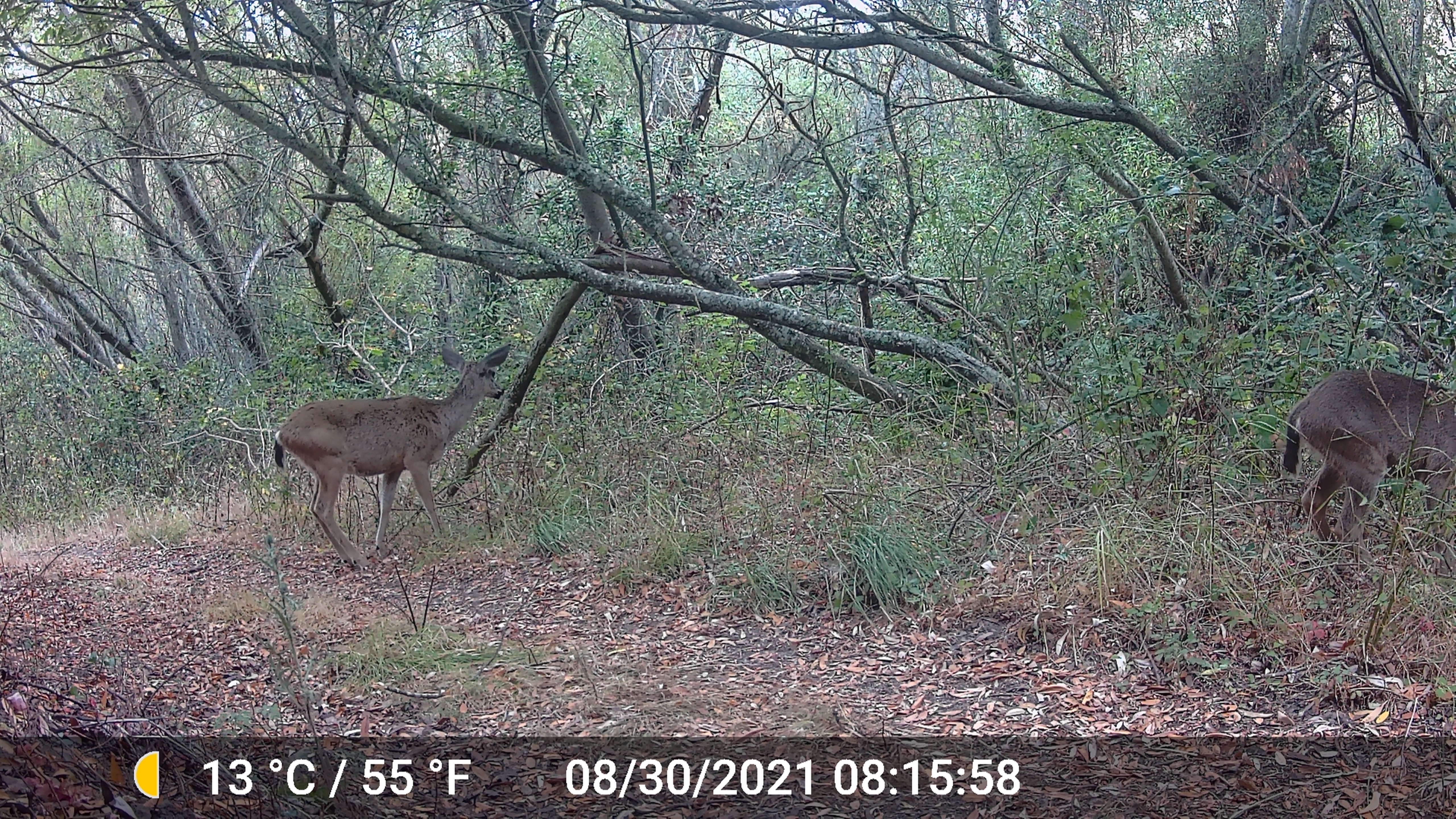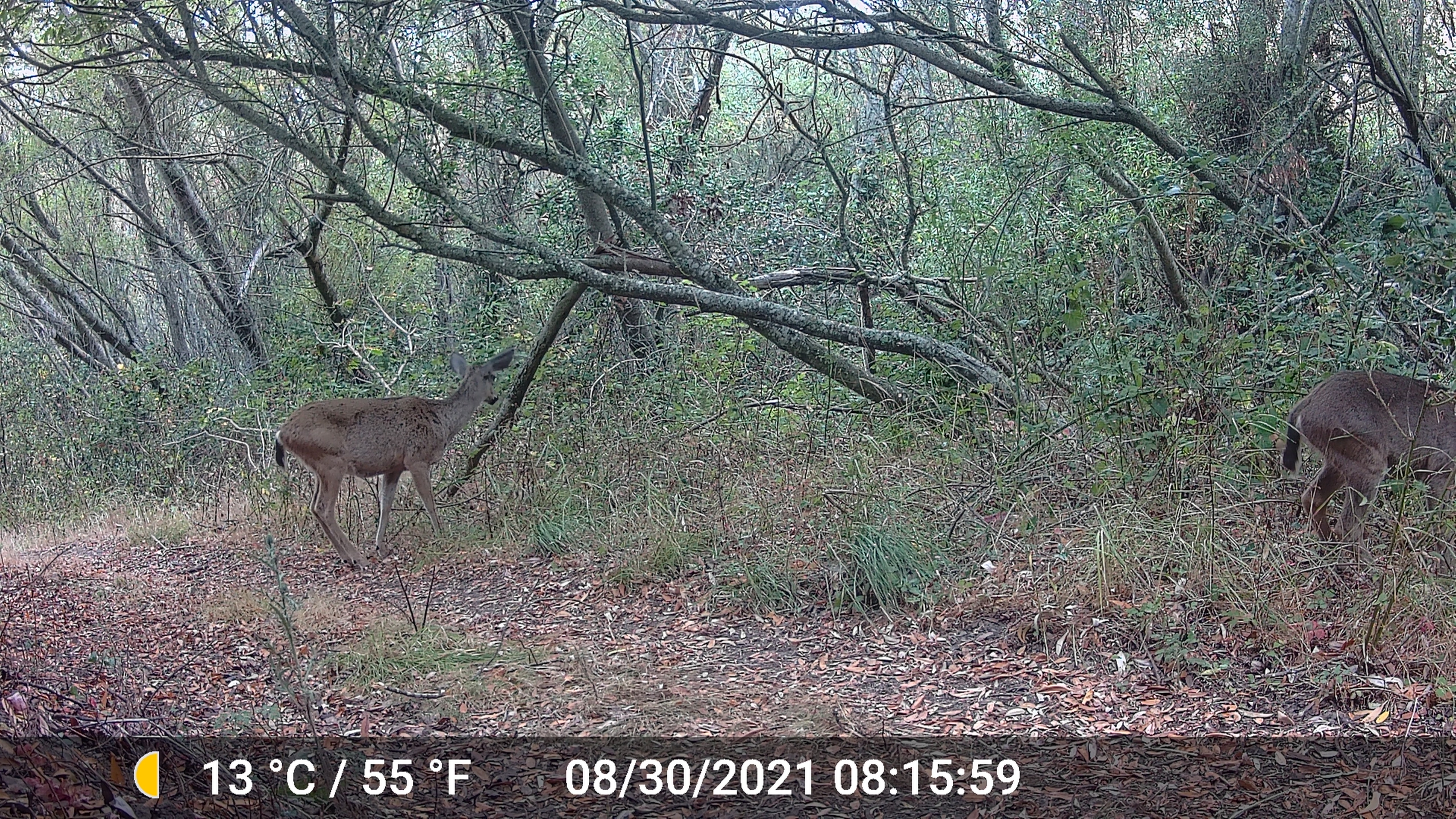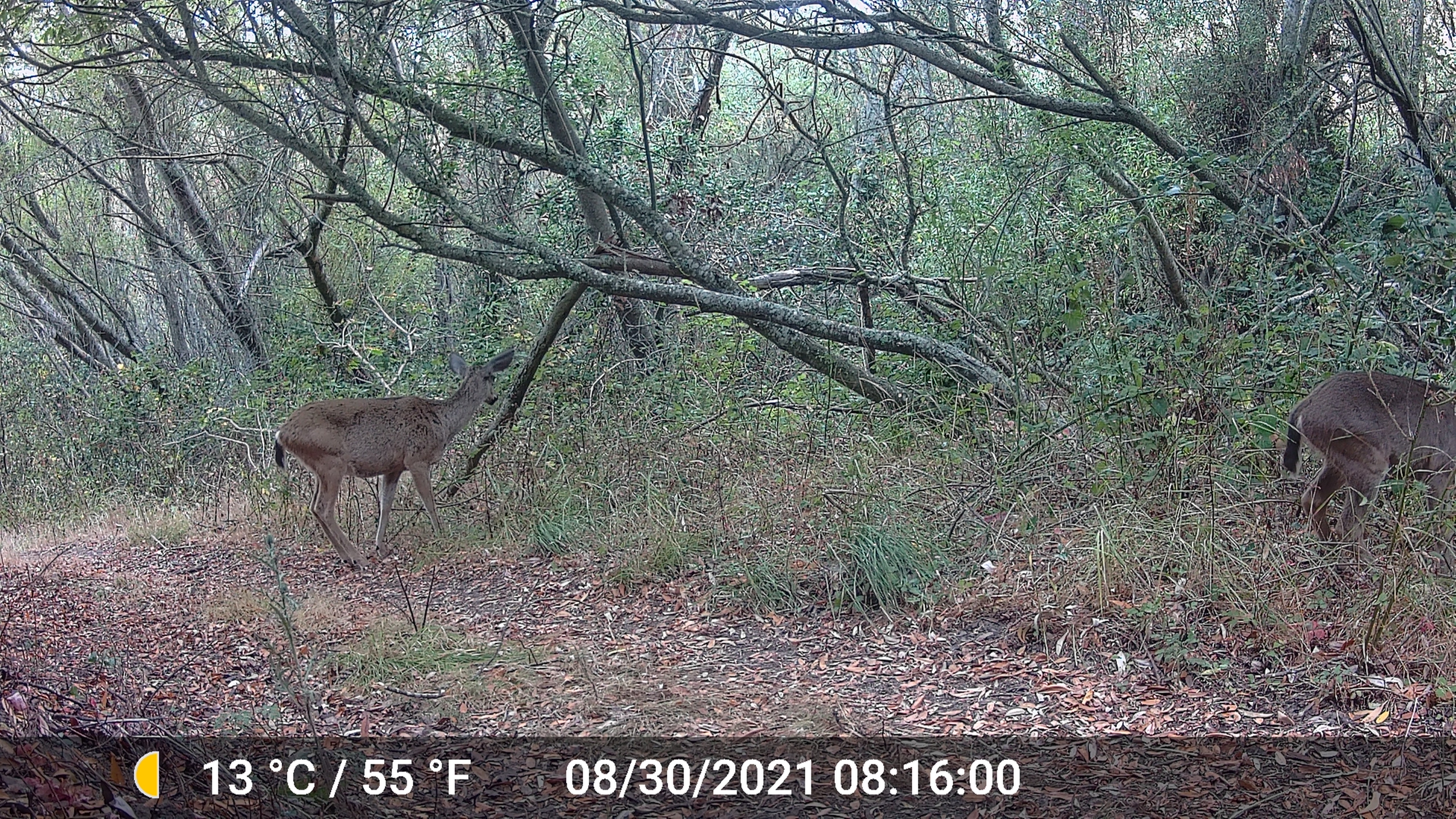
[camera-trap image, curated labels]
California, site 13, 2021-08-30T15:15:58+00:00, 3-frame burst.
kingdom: Animalia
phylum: Chordata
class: Mammalia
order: Artiodactyla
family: Cervidae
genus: Odocoileus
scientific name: Odocoileus hemionus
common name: mule deer